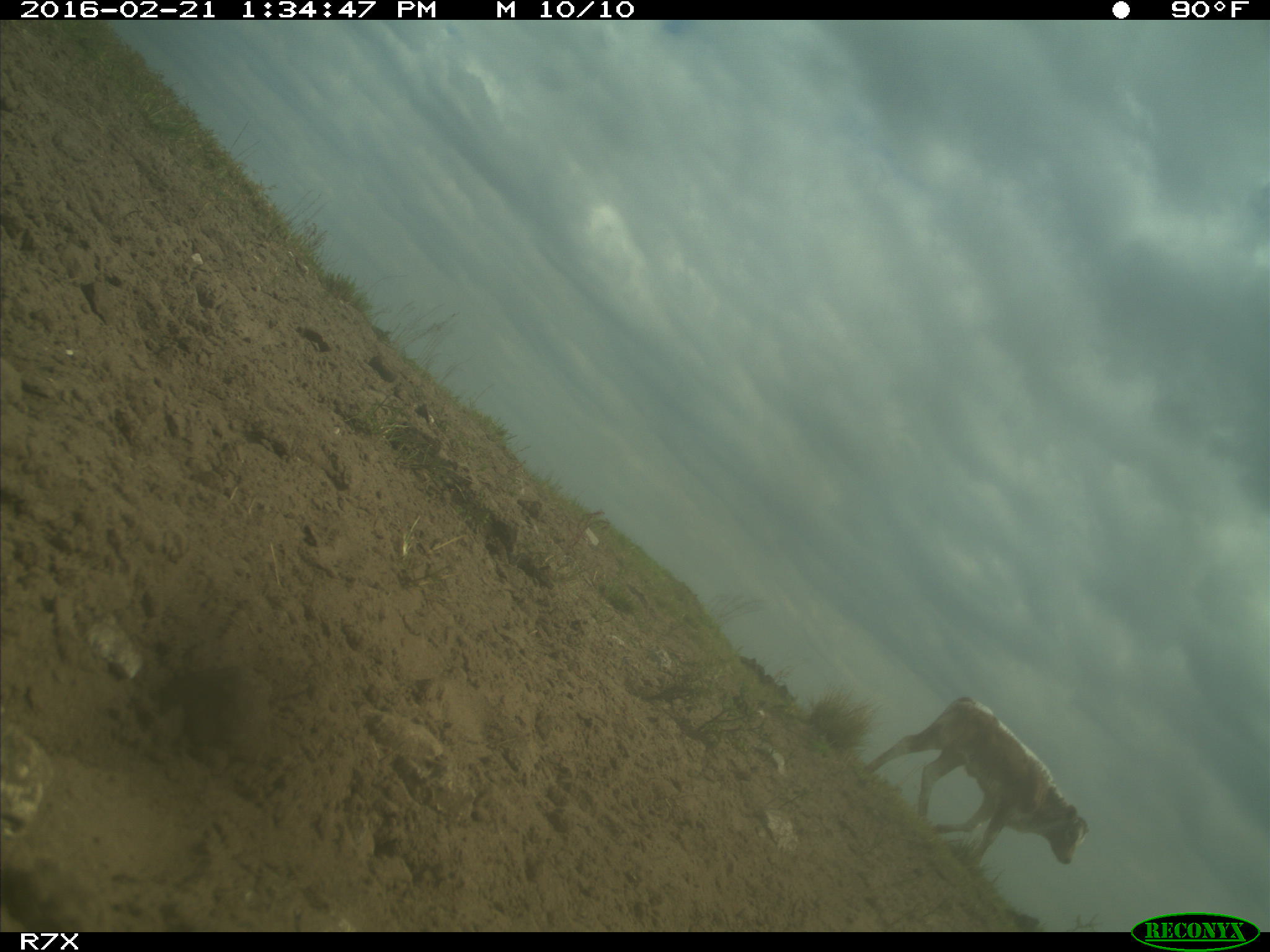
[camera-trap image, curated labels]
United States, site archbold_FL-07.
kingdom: Animalia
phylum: Chordata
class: Mammalia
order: Artiodactyla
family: Bovidae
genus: Bos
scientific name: Bos taurus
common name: domestic cow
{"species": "Bos taurus (domestic cow)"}